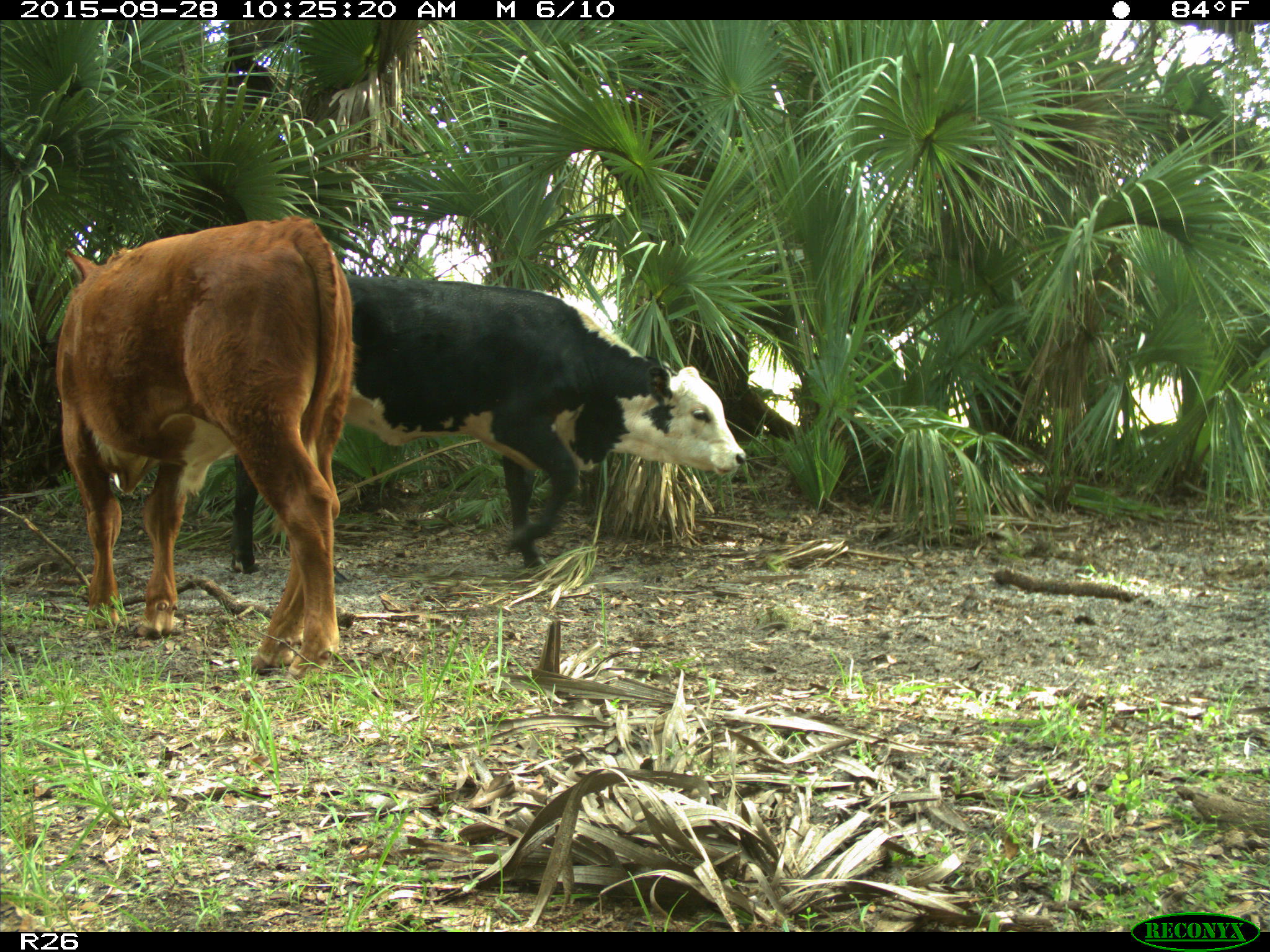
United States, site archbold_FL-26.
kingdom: Animalia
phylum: Chordata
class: Mammalia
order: Artiodactyla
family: Bovidae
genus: Bos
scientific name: Bos taurus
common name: domestic cow